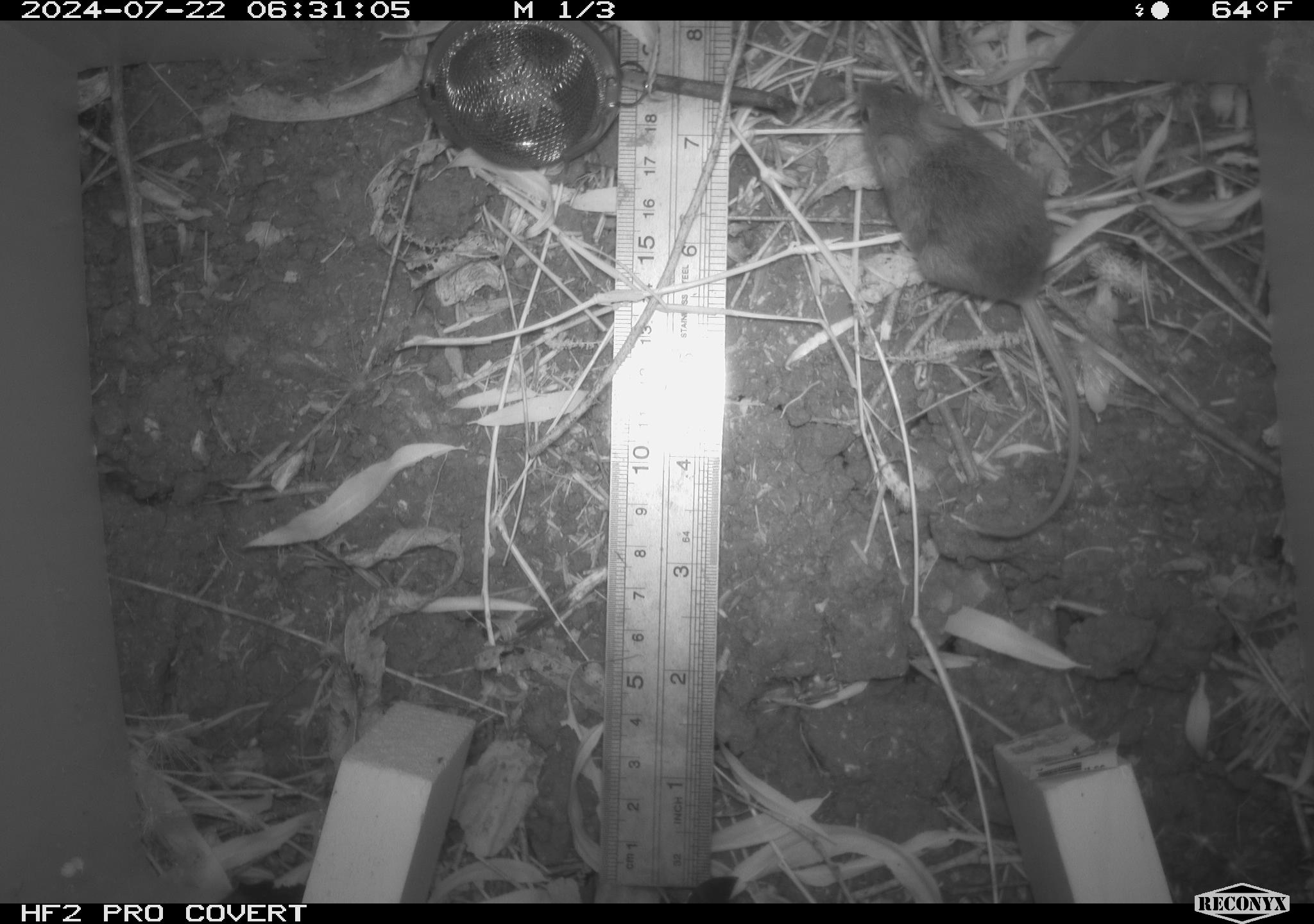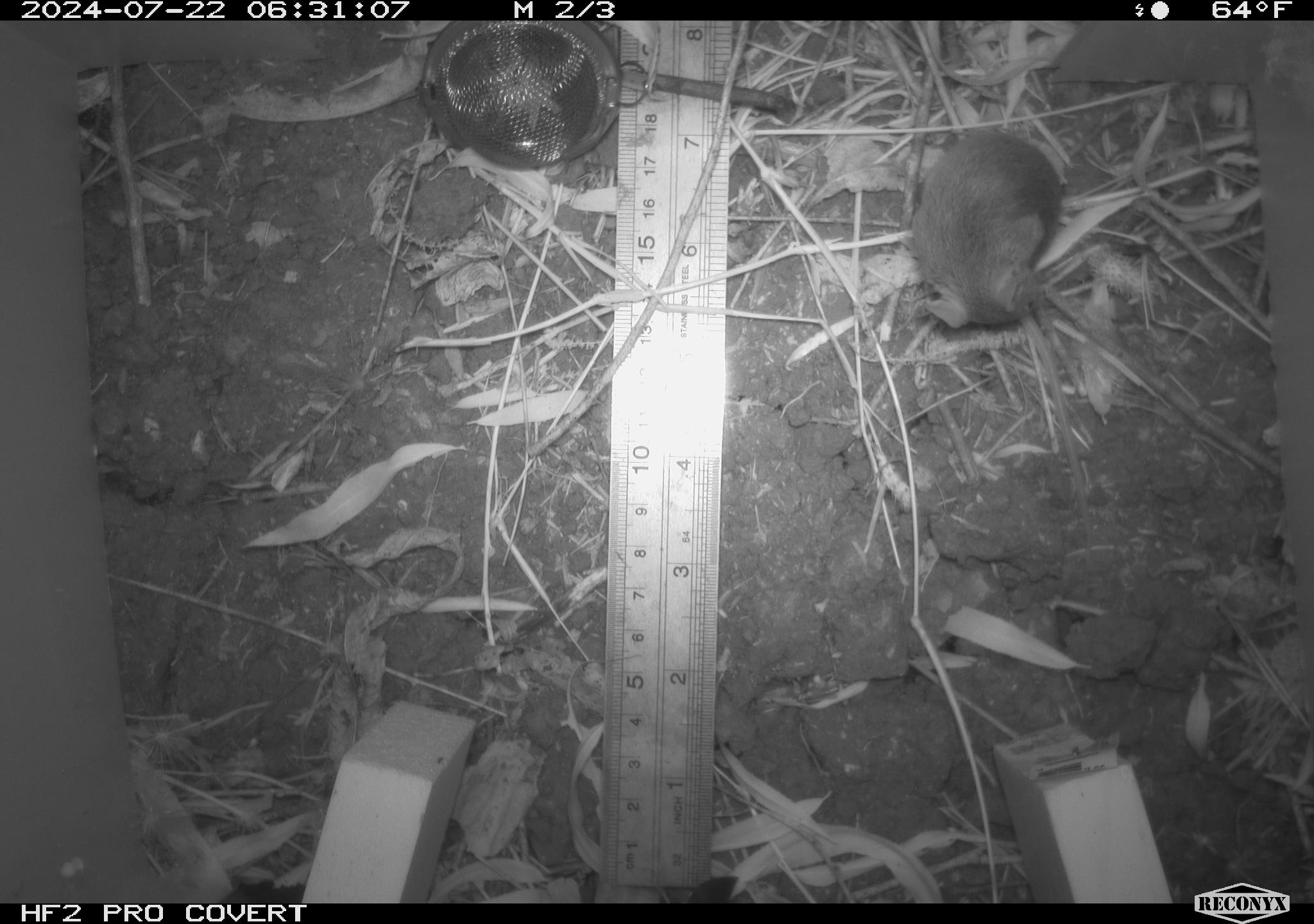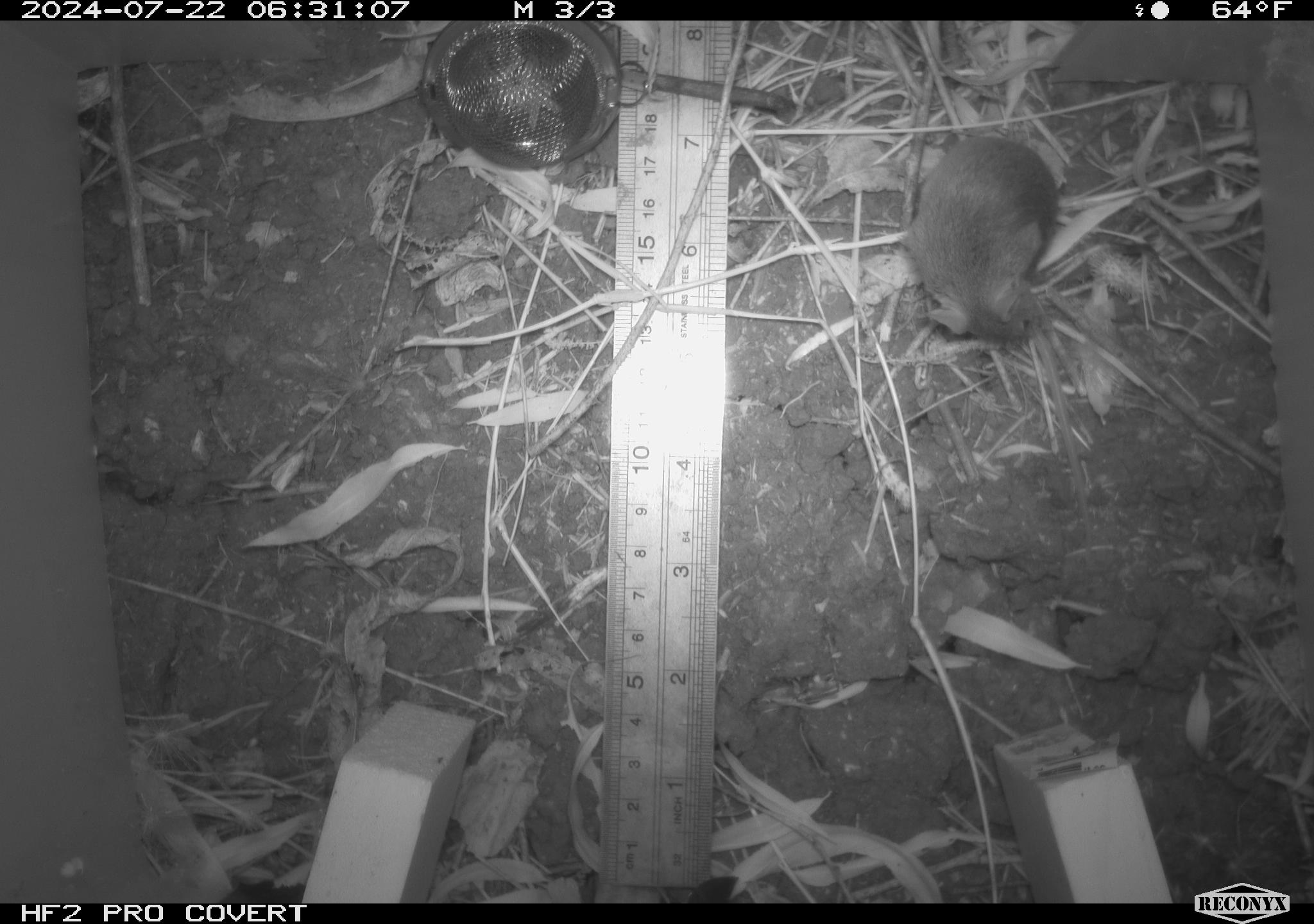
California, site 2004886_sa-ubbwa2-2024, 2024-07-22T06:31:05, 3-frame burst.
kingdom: Animalia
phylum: Chordata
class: Mammalia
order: Rodentia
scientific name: Rodentia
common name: mouse species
Mouse species (Rodentia).